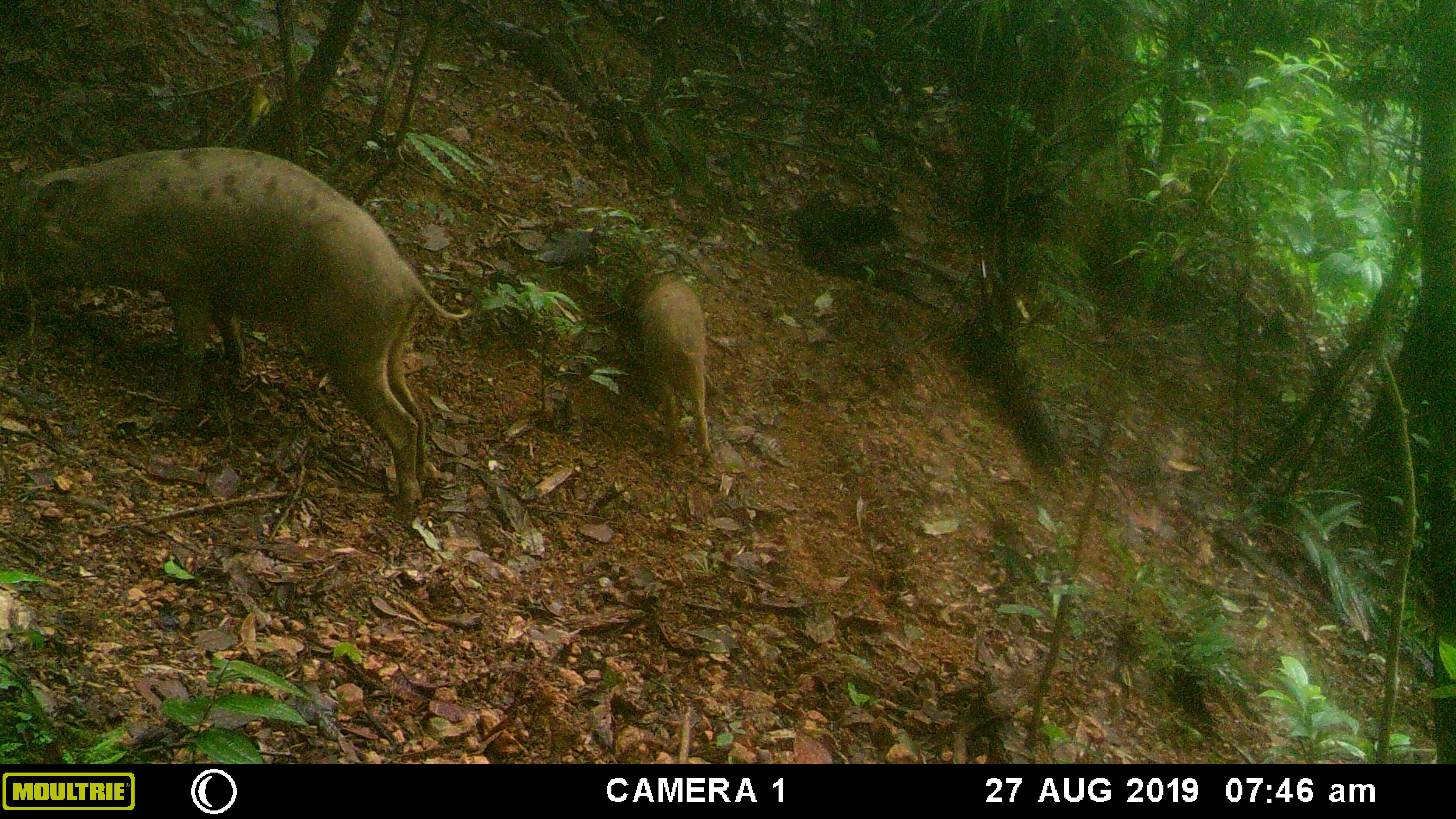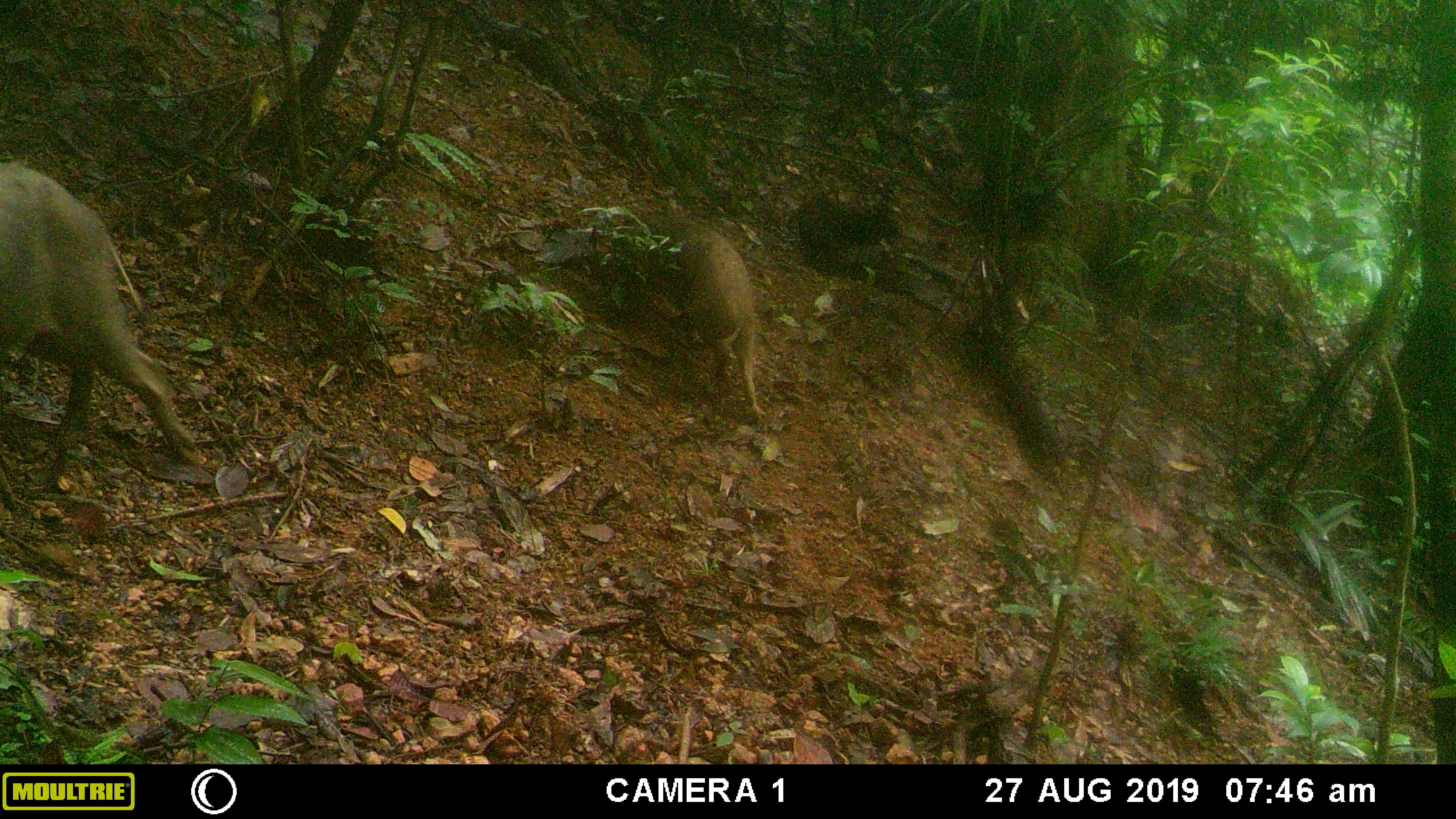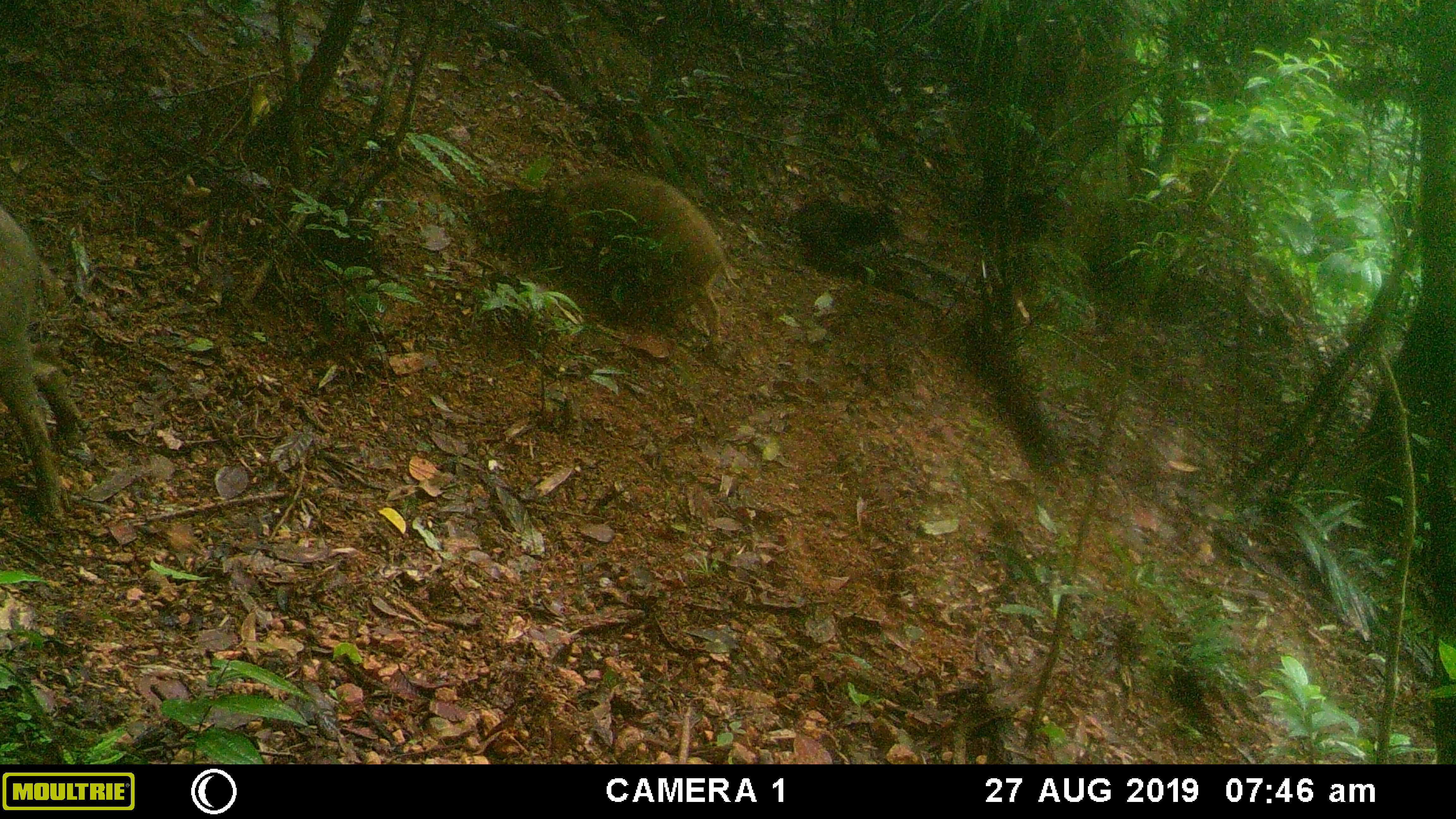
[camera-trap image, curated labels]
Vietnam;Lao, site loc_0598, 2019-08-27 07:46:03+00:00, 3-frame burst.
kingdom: Animalia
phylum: Chordata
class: Mammalia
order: Artiodactyla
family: Suidae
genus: Sus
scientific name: Sus scrofa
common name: eurasian wild pig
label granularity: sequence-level